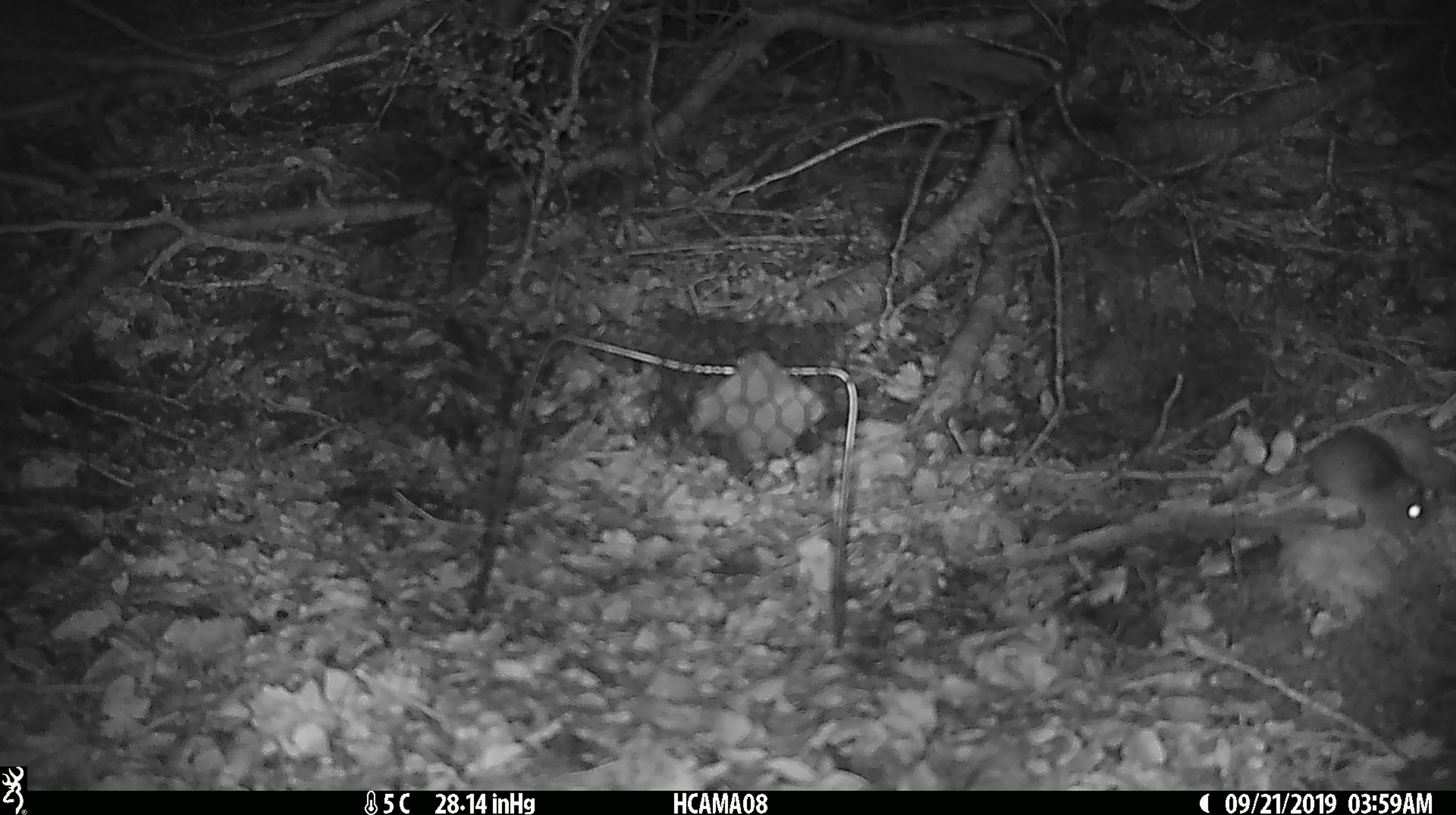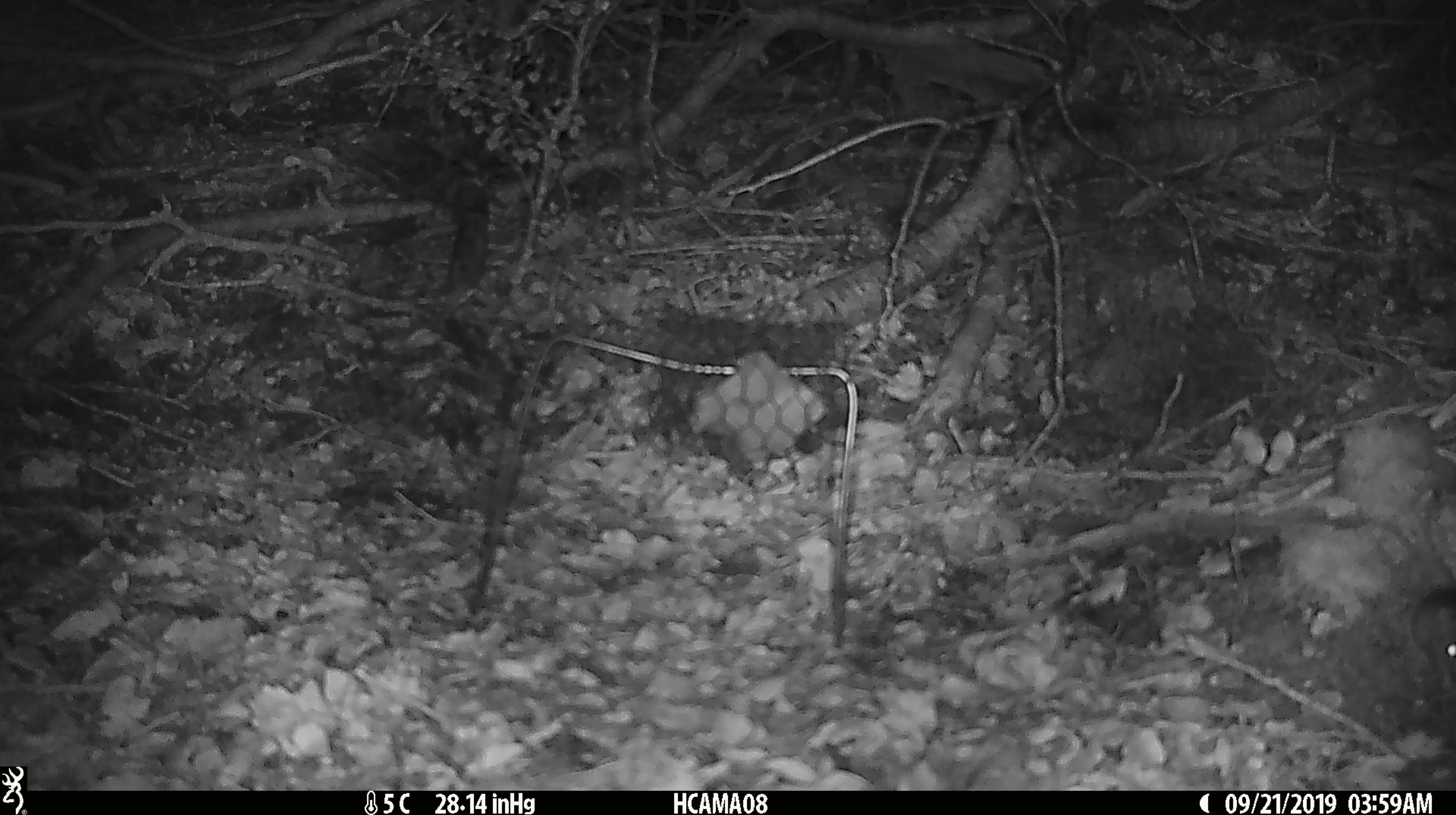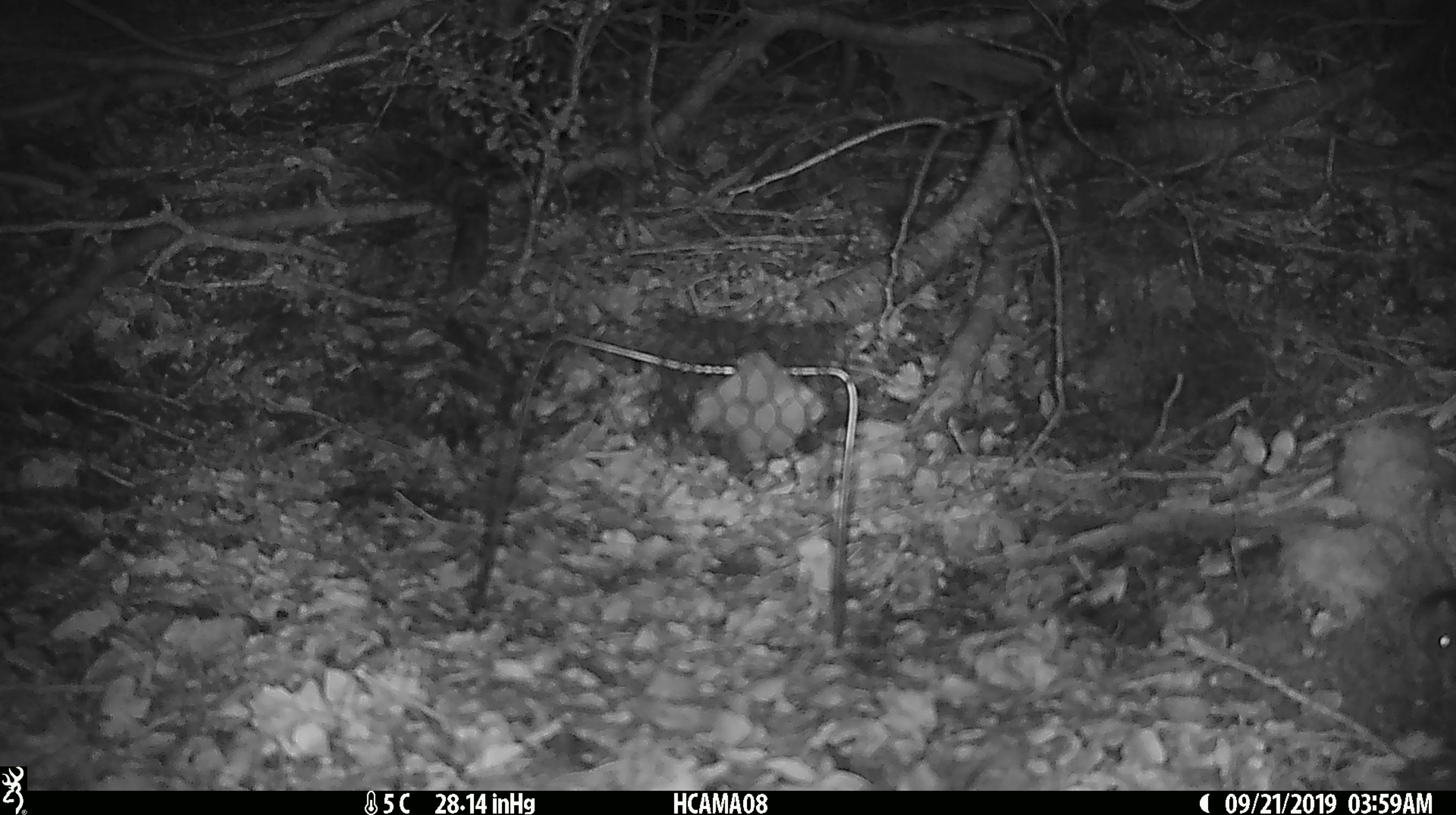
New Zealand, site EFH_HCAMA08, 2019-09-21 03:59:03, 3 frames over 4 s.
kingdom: Animalia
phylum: Chordata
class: Mammalia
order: Rodentia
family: Muridae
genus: Mus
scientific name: Mus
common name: mouse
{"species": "mouse (Mus)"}